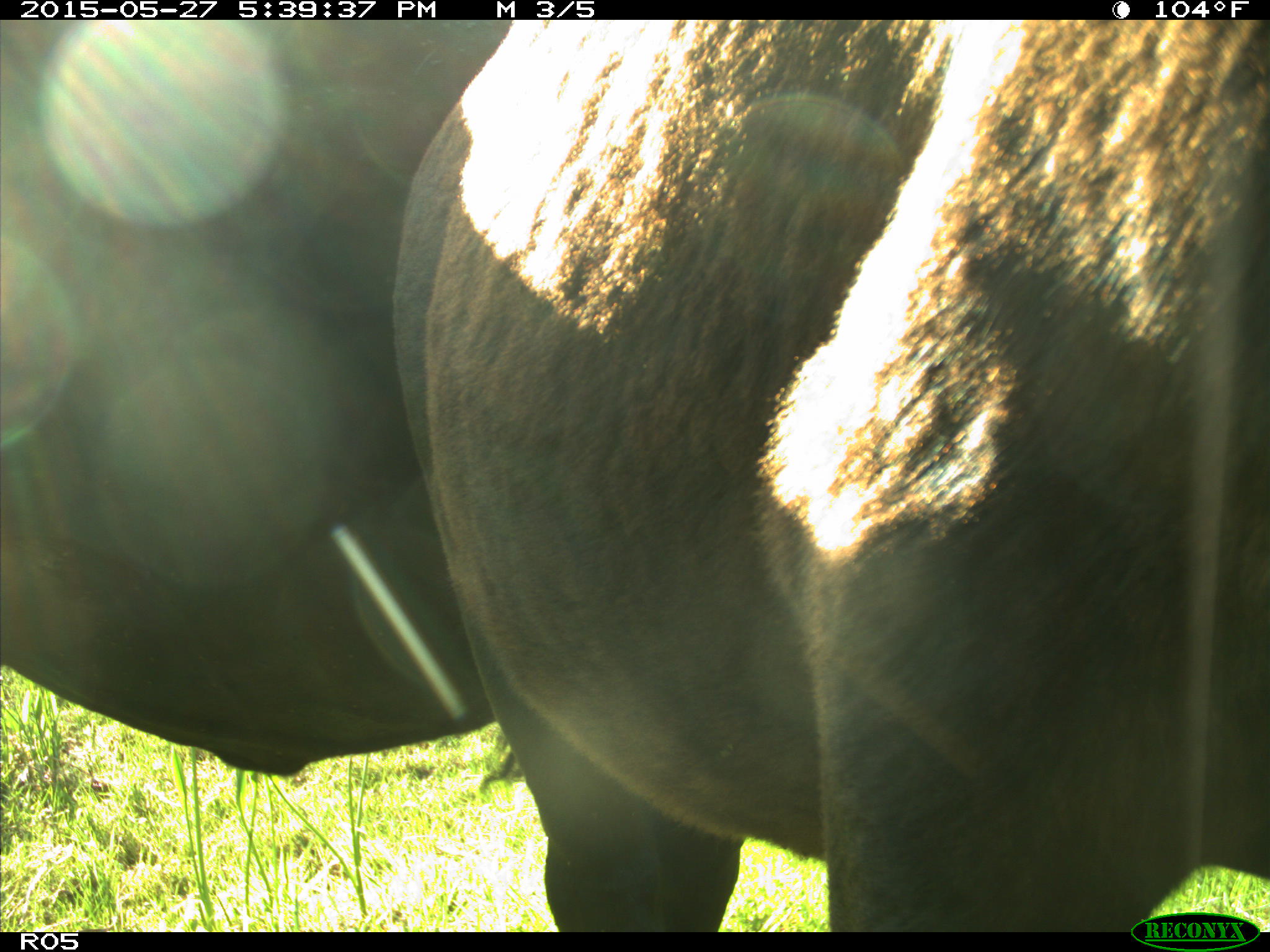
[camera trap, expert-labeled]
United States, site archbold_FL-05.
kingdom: Animalia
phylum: Chordata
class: Mammalia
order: Artiodactyla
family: Bovidae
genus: Bos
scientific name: Bos taurus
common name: domestic cow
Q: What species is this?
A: Bos taurus (domestic cow).